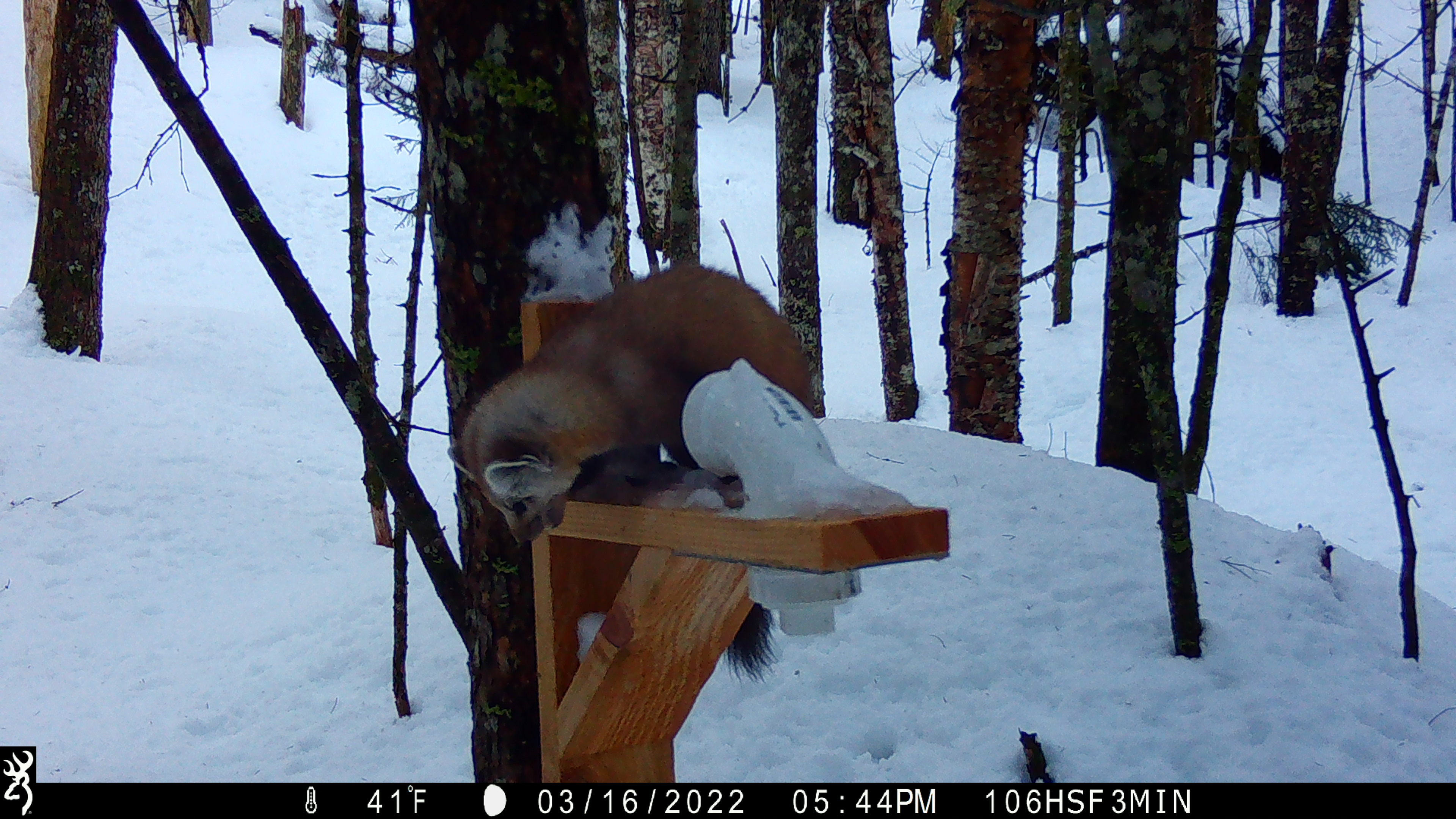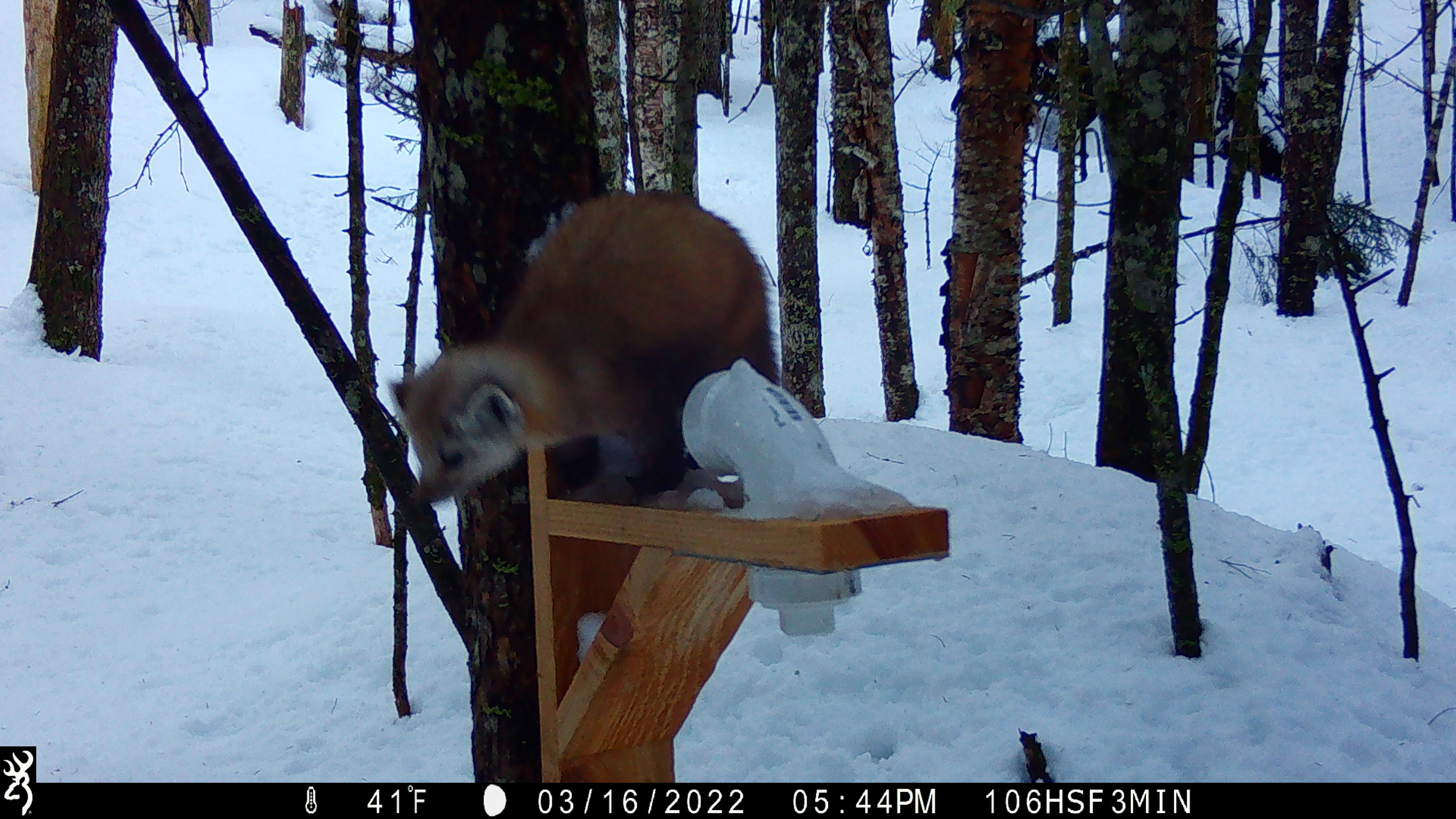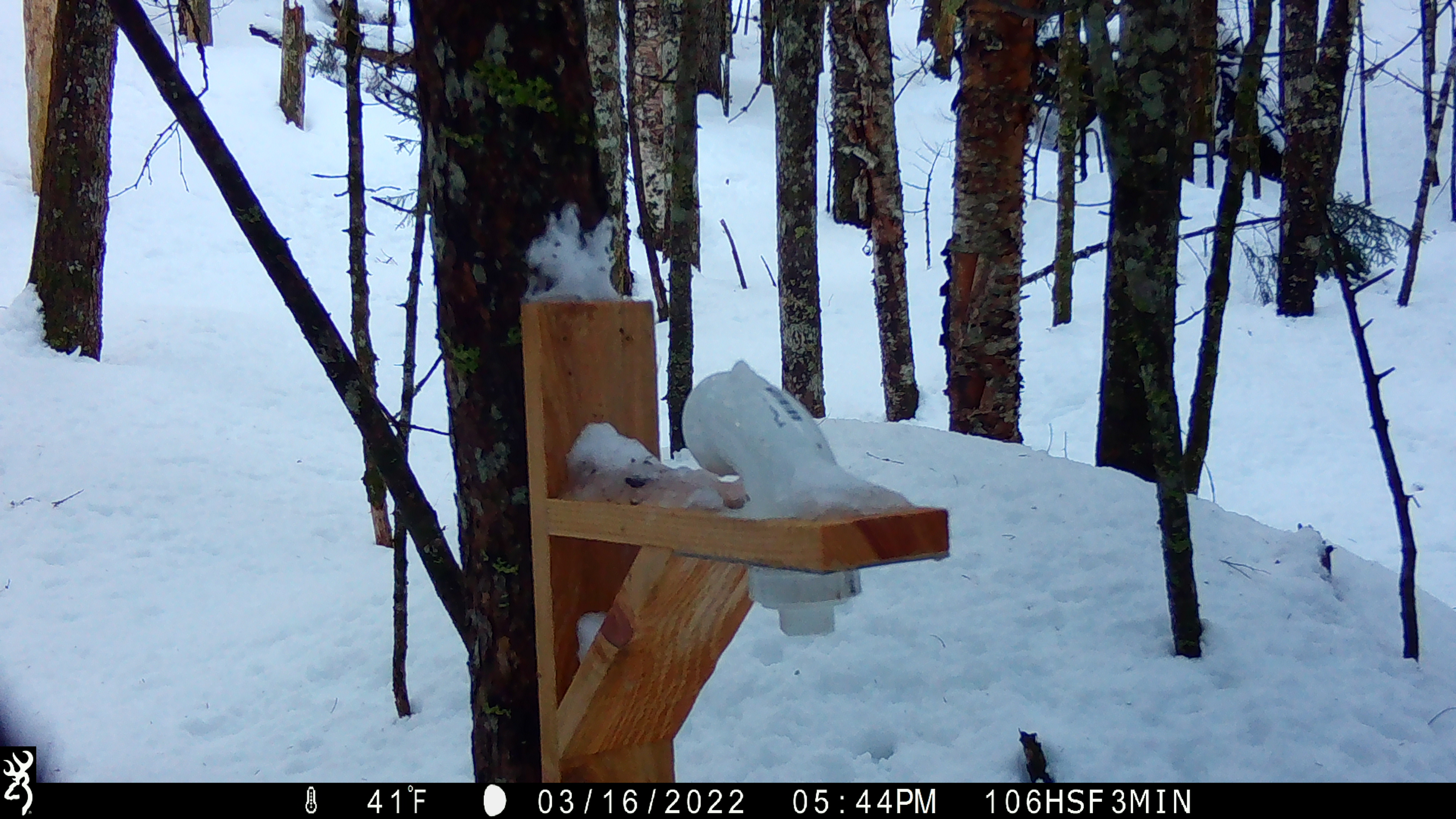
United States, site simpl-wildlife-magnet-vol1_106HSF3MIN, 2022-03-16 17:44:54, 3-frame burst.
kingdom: Animalia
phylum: Chordata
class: Mammalia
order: Carnivora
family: Mustelidae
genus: Martes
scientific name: Martes americana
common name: american marten